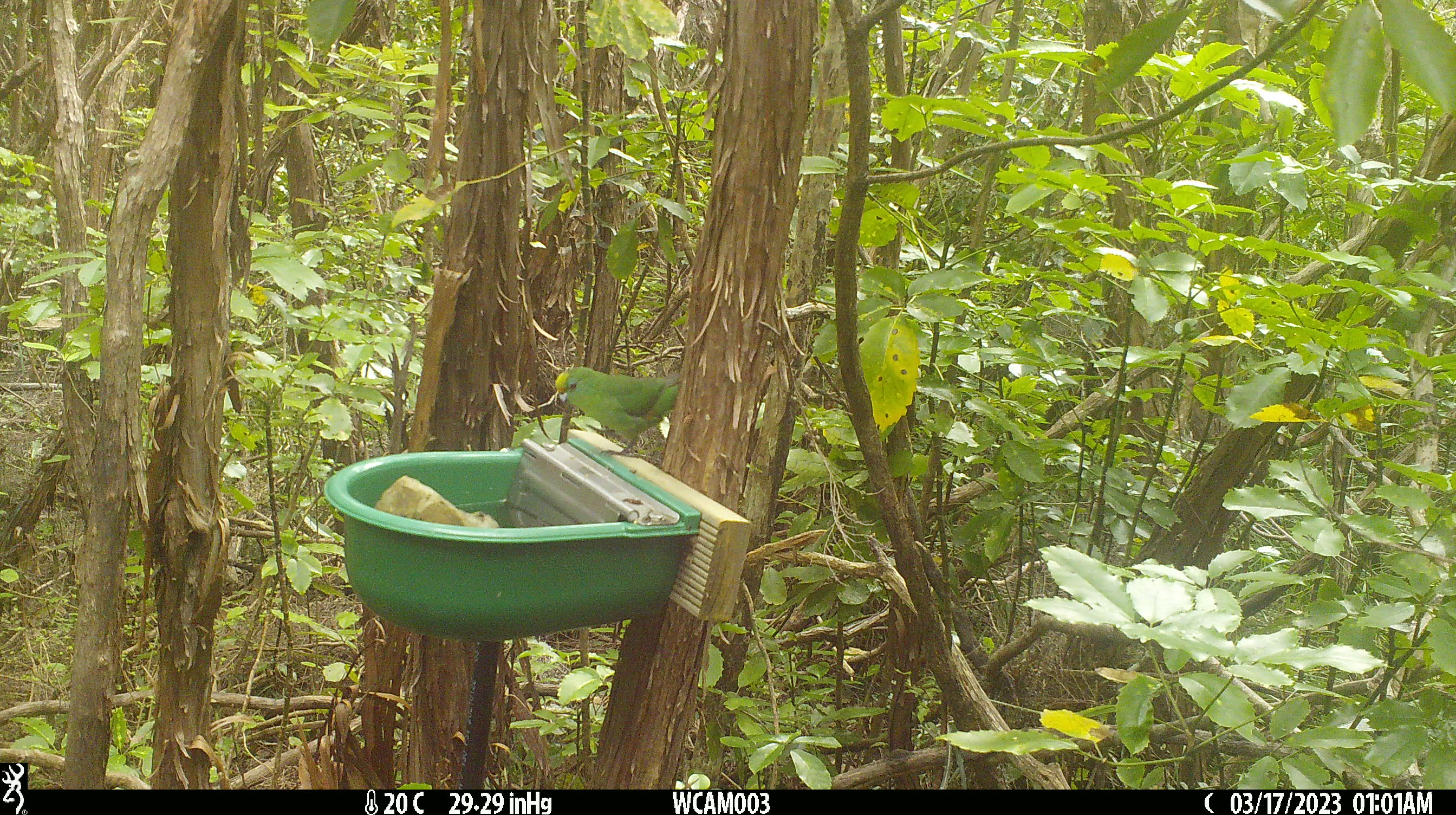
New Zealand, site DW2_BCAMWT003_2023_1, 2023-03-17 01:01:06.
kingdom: Animalia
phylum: Chordata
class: Aves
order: Psittaciformes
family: Psittaculidae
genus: Cyanoramphus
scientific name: Cyanoramphus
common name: parakeet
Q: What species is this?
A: Parakeet (Cyanoramphus).